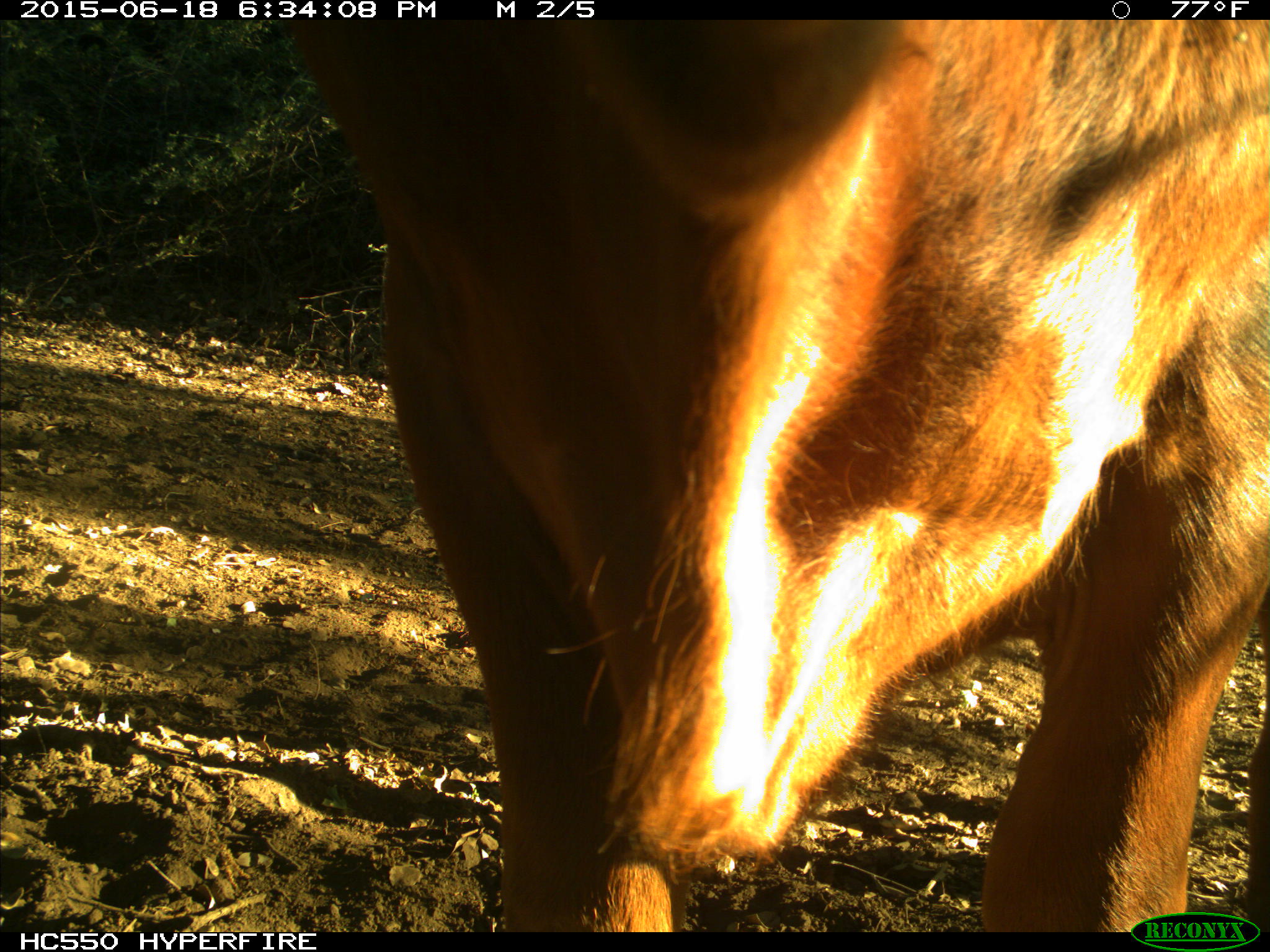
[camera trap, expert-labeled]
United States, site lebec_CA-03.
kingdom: Animalia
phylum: Chordata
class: Mammalia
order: Artiodactyla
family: Bovidae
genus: Bos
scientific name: Bos taurus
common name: domestic cow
Bos taurus (domestic cow).